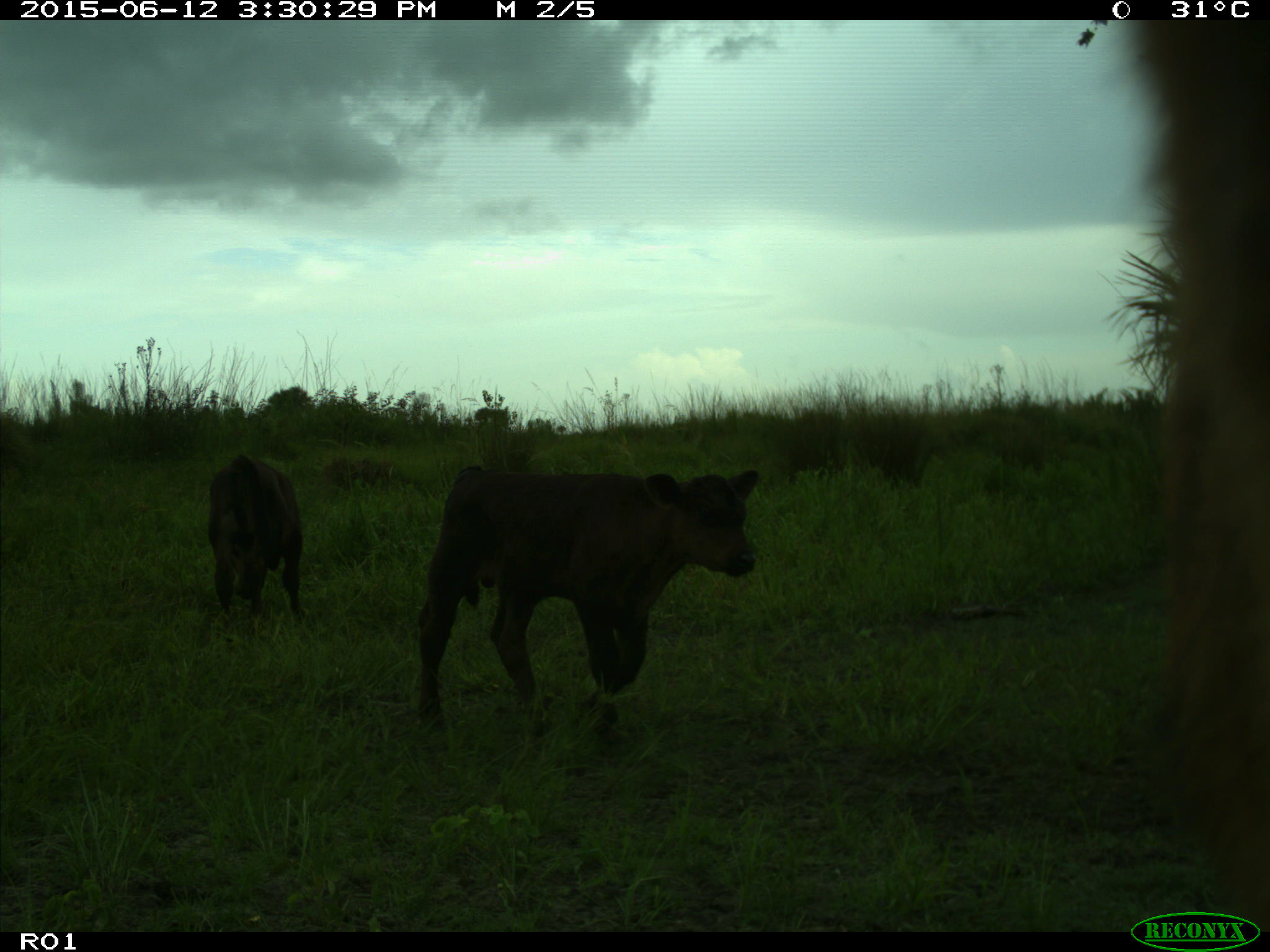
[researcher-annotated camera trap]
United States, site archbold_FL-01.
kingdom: Animalia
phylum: Chordata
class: Mammalia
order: Artiodactyla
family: Bovidae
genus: Bos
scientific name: Bos taurus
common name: domestic cow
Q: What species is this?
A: Bos taurus (domestic cow).